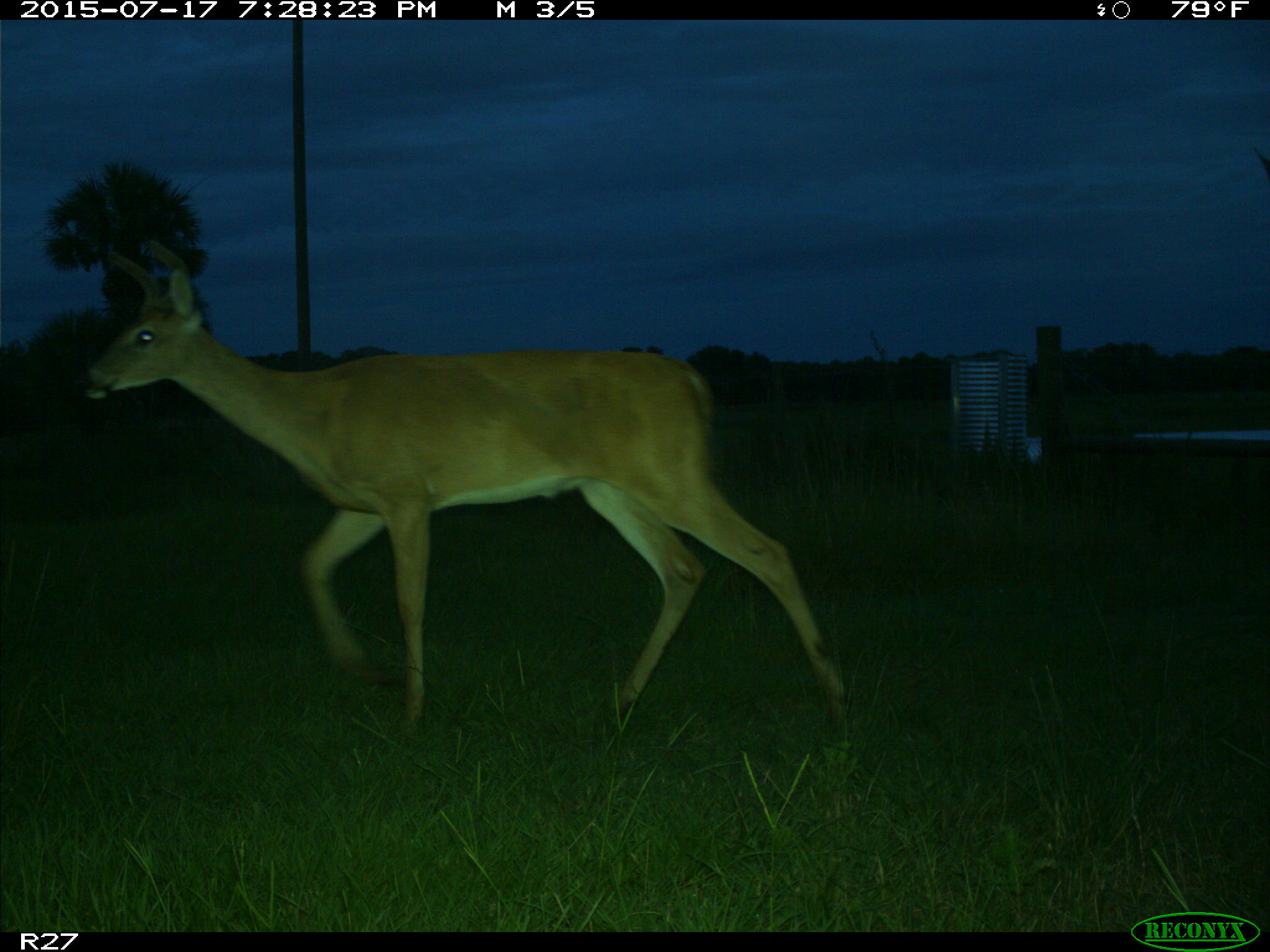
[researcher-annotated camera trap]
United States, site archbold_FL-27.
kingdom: Animalia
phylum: Chordata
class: Mammalia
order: Artiodactyla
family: Cervidae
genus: Odocoileus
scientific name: Odocoileus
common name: deer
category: unidentified deer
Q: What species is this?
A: Unidentified deer (deer) (Odocoileus).